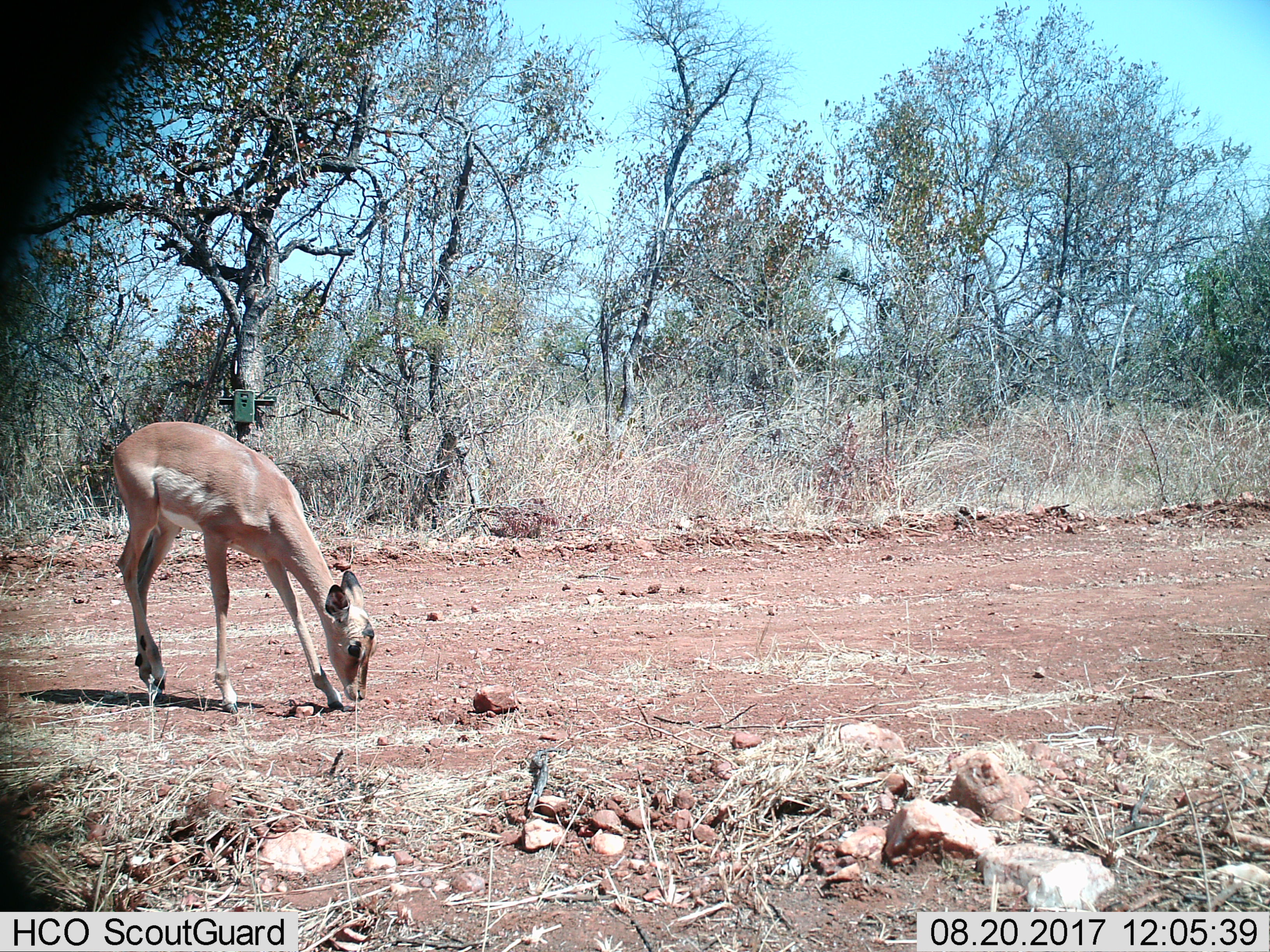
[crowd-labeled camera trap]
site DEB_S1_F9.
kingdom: Animalia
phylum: Chordata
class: Mammalia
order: Artiodactyla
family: Bovidae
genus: Aepyceros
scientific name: Aepyceros melampus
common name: impala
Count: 1.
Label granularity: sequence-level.